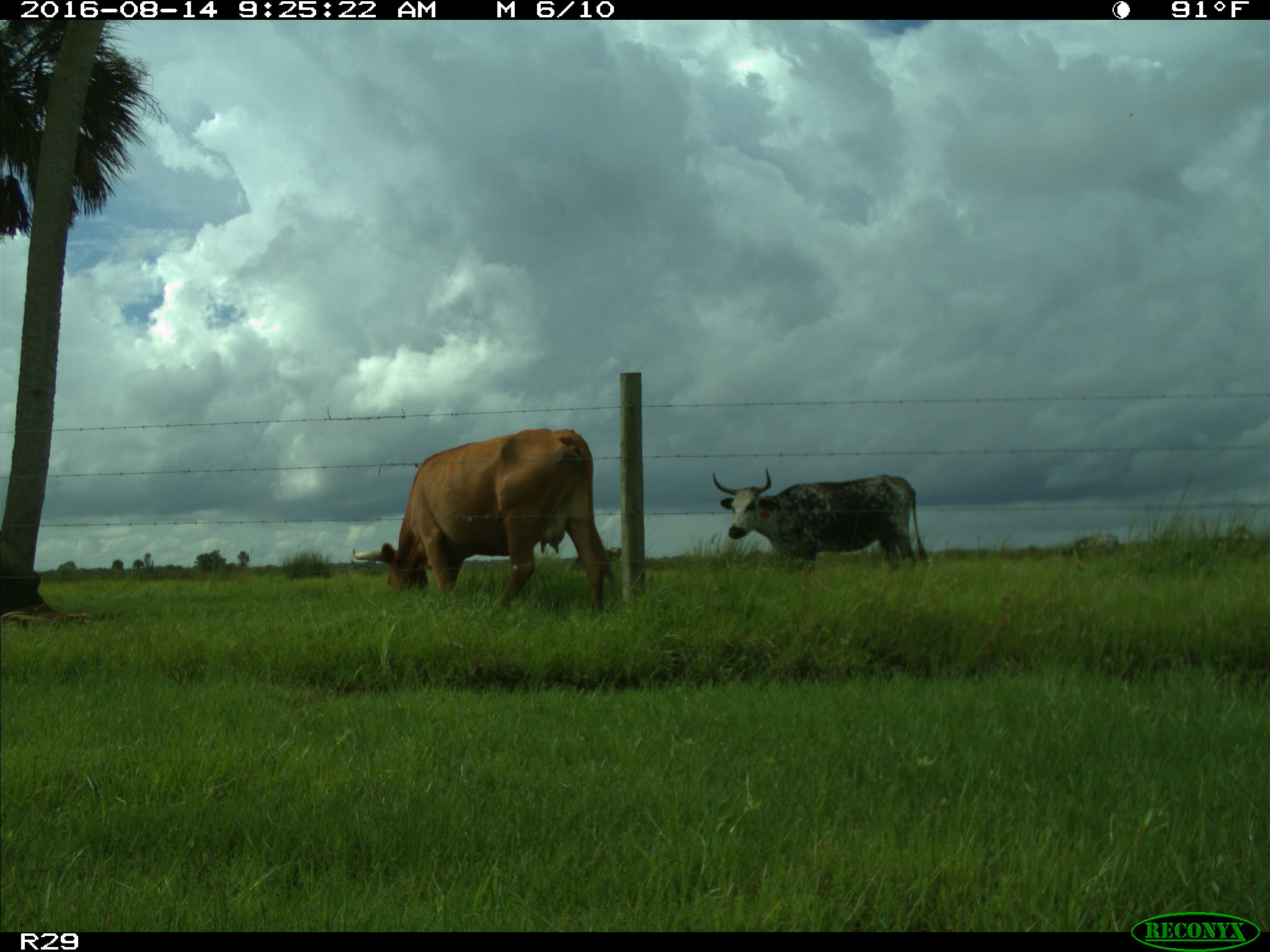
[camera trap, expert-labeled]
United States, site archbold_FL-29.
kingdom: Animalia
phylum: Chordata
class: Mammalia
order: Artiodactyla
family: Bovidae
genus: Bos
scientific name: Bos taurus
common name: domestic cow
Bos taurus (domestic cow).